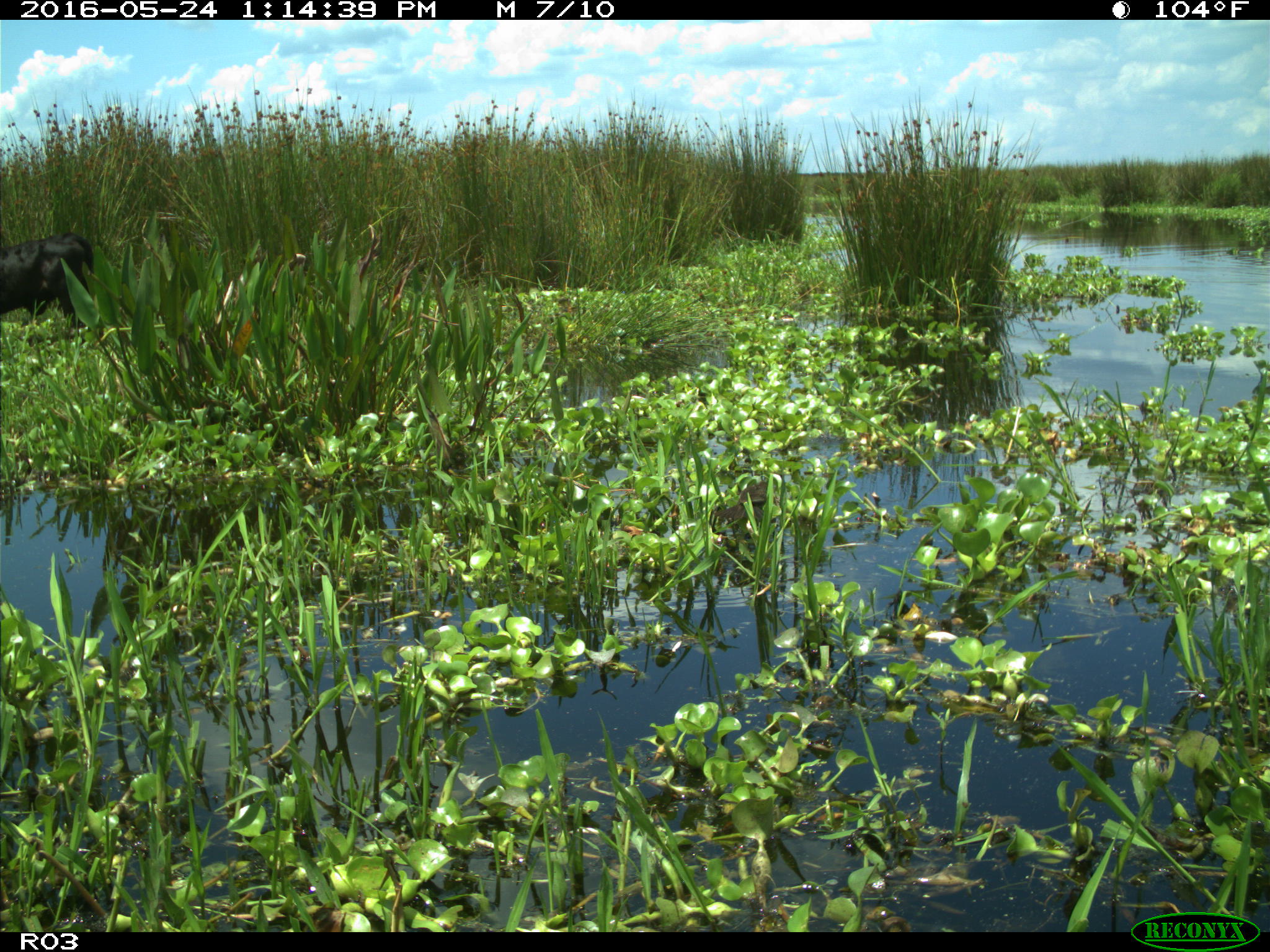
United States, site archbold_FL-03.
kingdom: Animalia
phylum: Chordata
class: Mammalia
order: Artiodactyla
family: Bovidae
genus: Bos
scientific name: Bos taurus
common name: domestic cow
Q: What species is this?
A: Bos taurus (domestic cow).